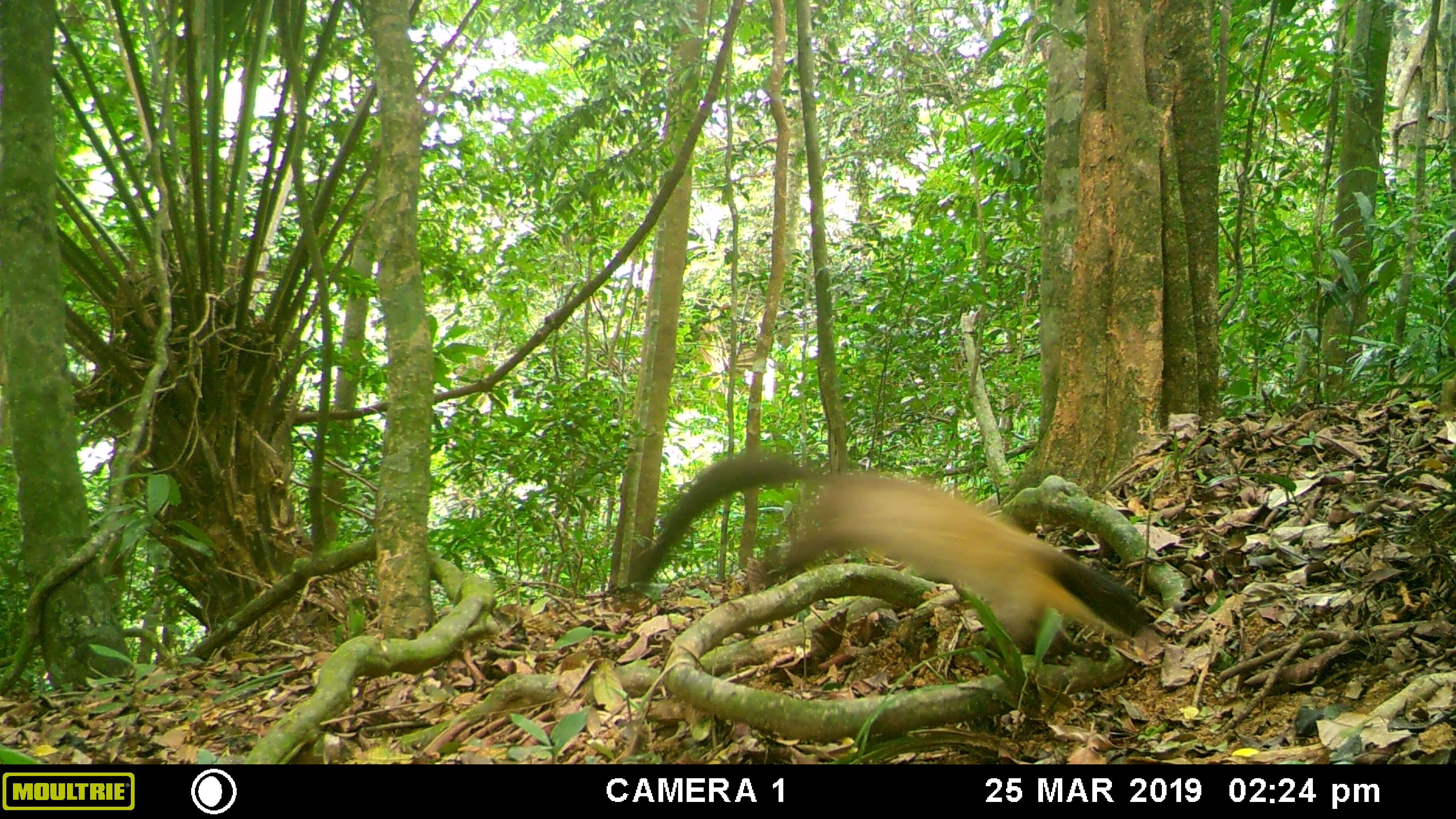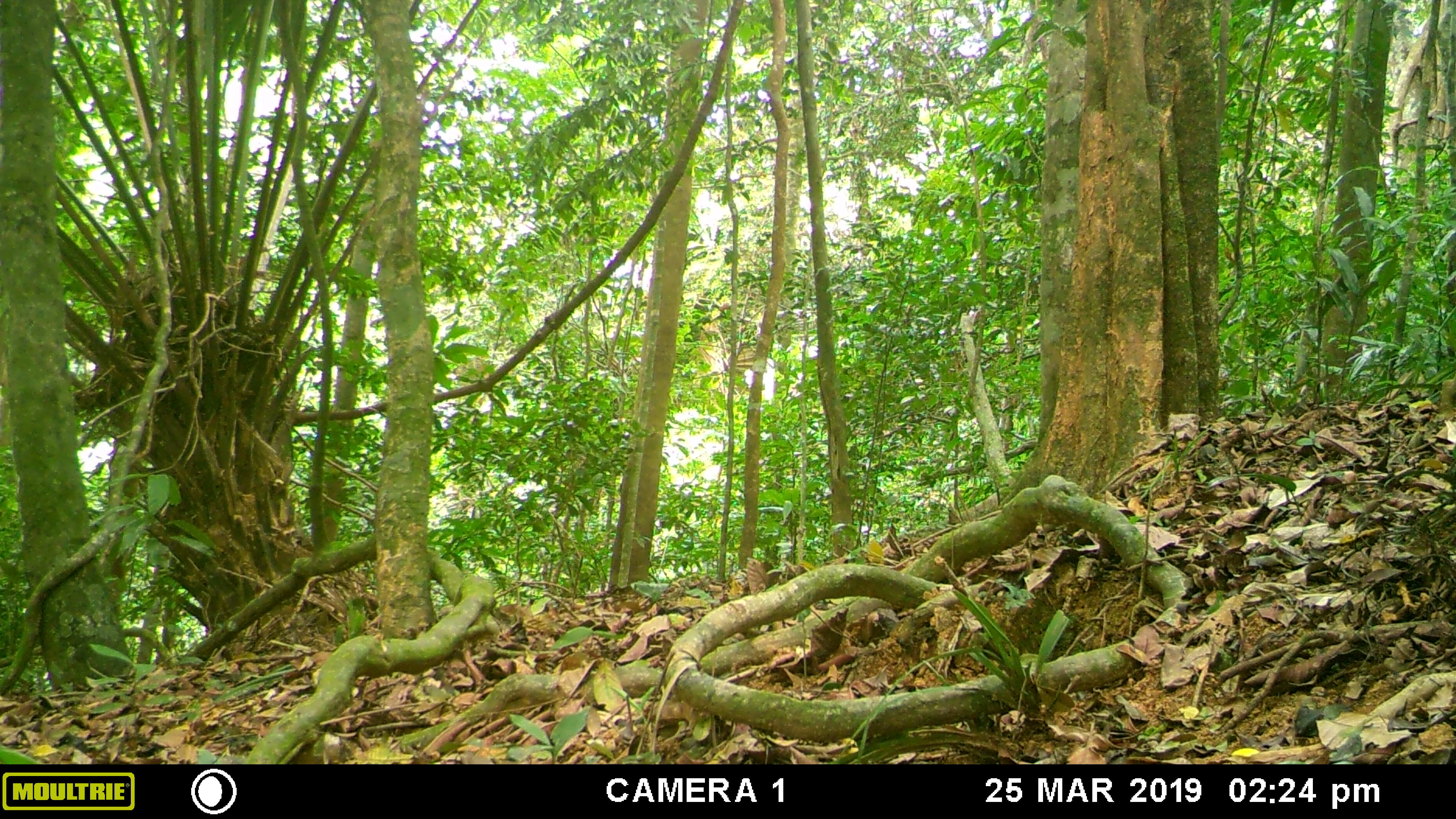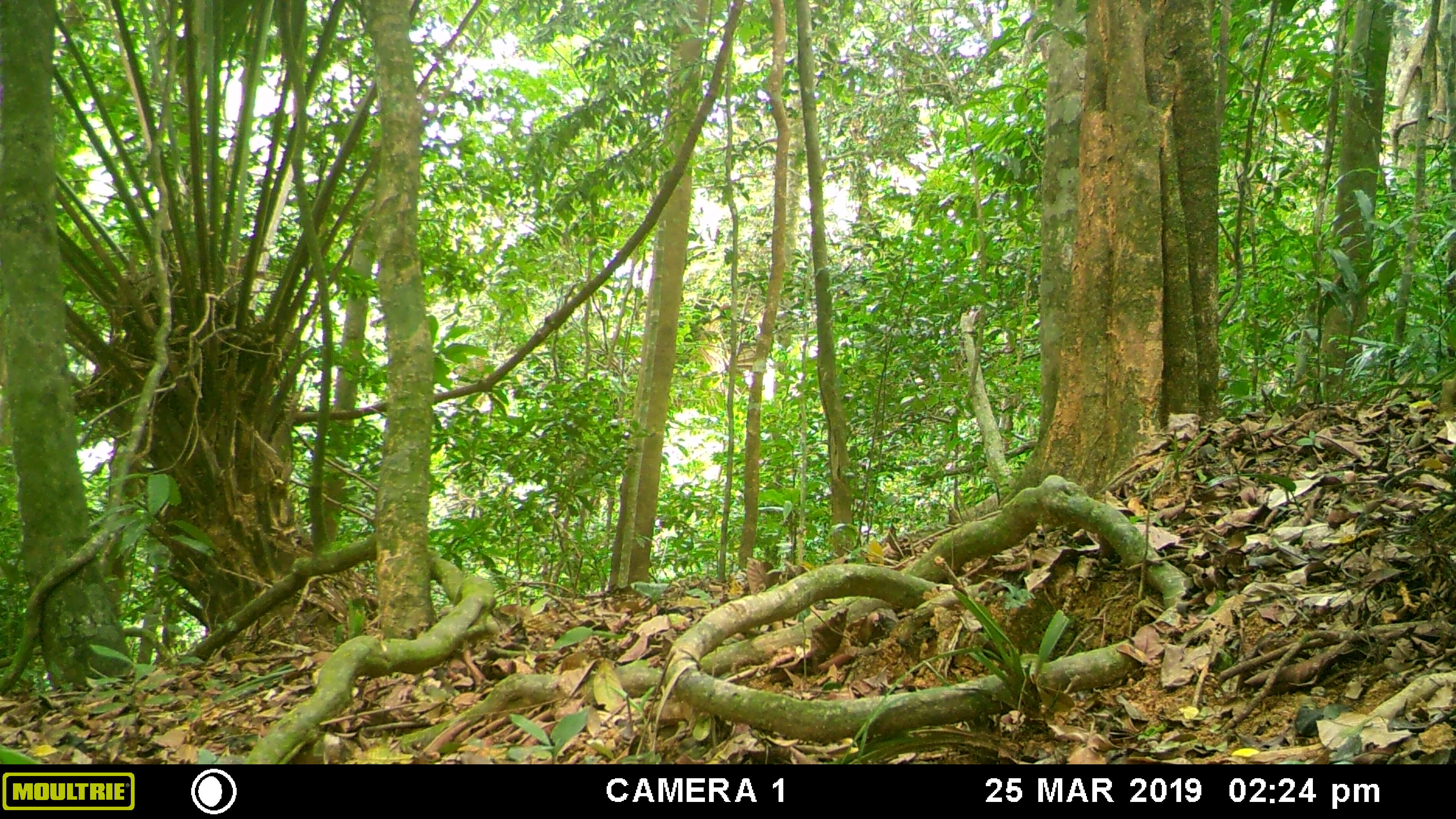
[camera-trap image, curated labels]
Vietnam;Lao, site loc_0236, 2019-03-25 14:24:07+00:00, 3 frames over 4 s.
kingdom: Animalia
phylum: Chordata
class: Mammalia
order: Carnivora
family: Mustelidae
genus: Martes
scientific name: Martes flavigula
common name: yellow-throated marten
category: yellow throated marten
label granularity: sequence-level